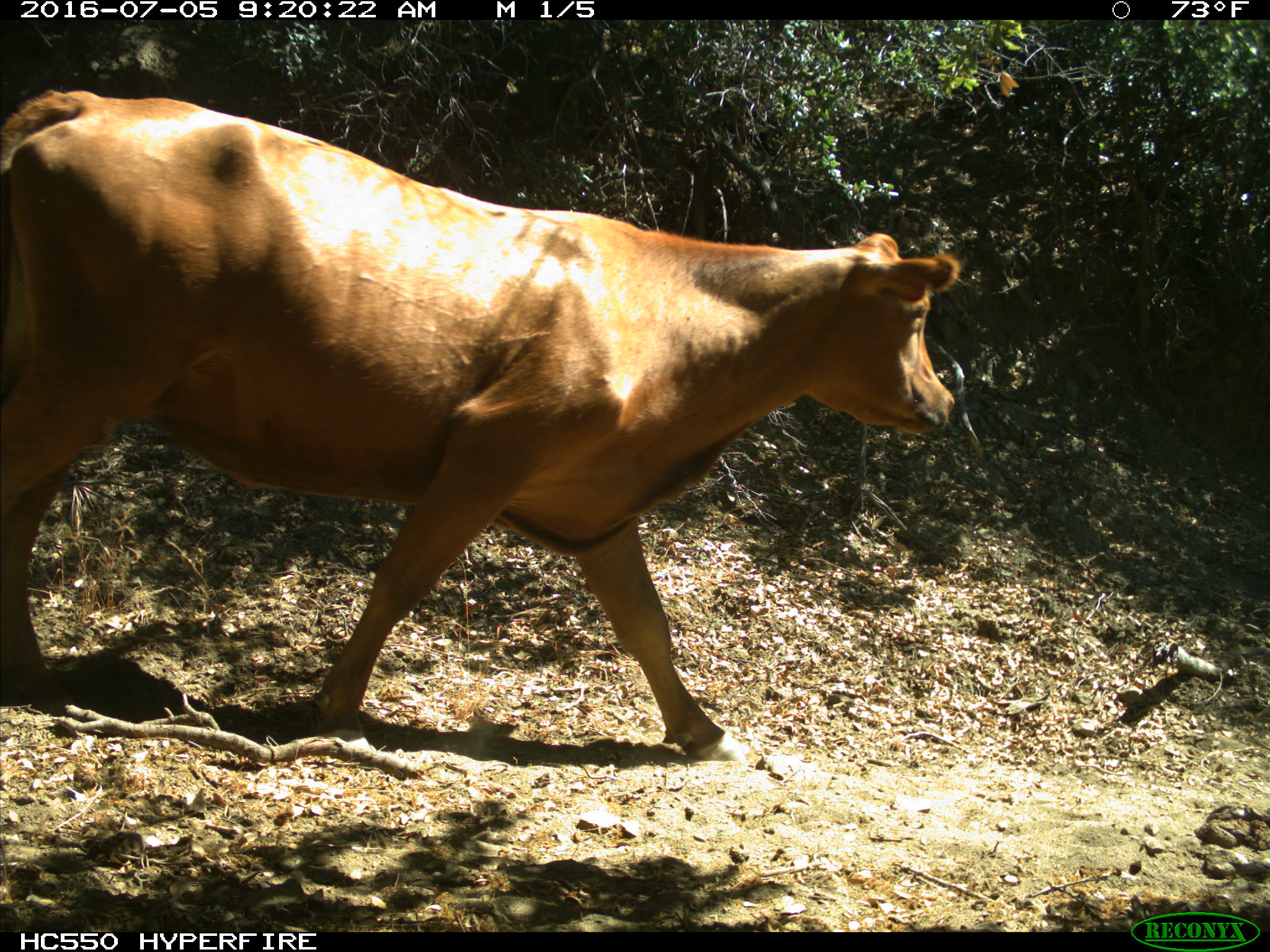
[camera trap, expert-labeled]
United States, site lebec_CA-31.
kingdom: Animalia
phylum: Chordata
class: Mammalia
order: Artiodactyla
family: Bovidae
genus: Bos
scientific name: Bos taurus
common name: domestic cow